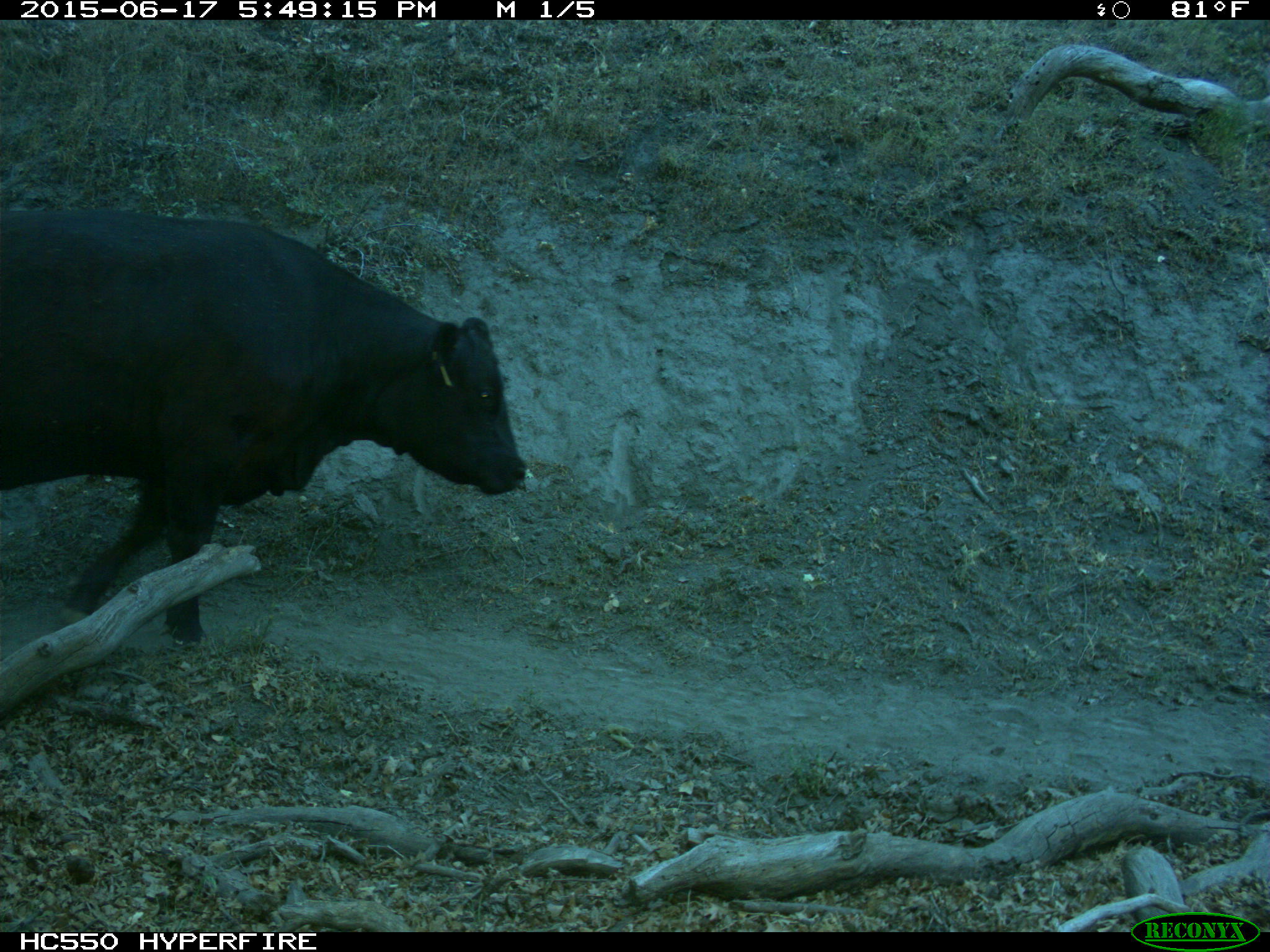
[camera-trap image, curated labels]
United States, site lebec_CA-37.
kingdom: Animalia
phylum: Chordata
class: Mammalia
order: Artiodactyla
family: Bovidae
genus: Bos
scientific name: Bos taurus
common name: domestic cow